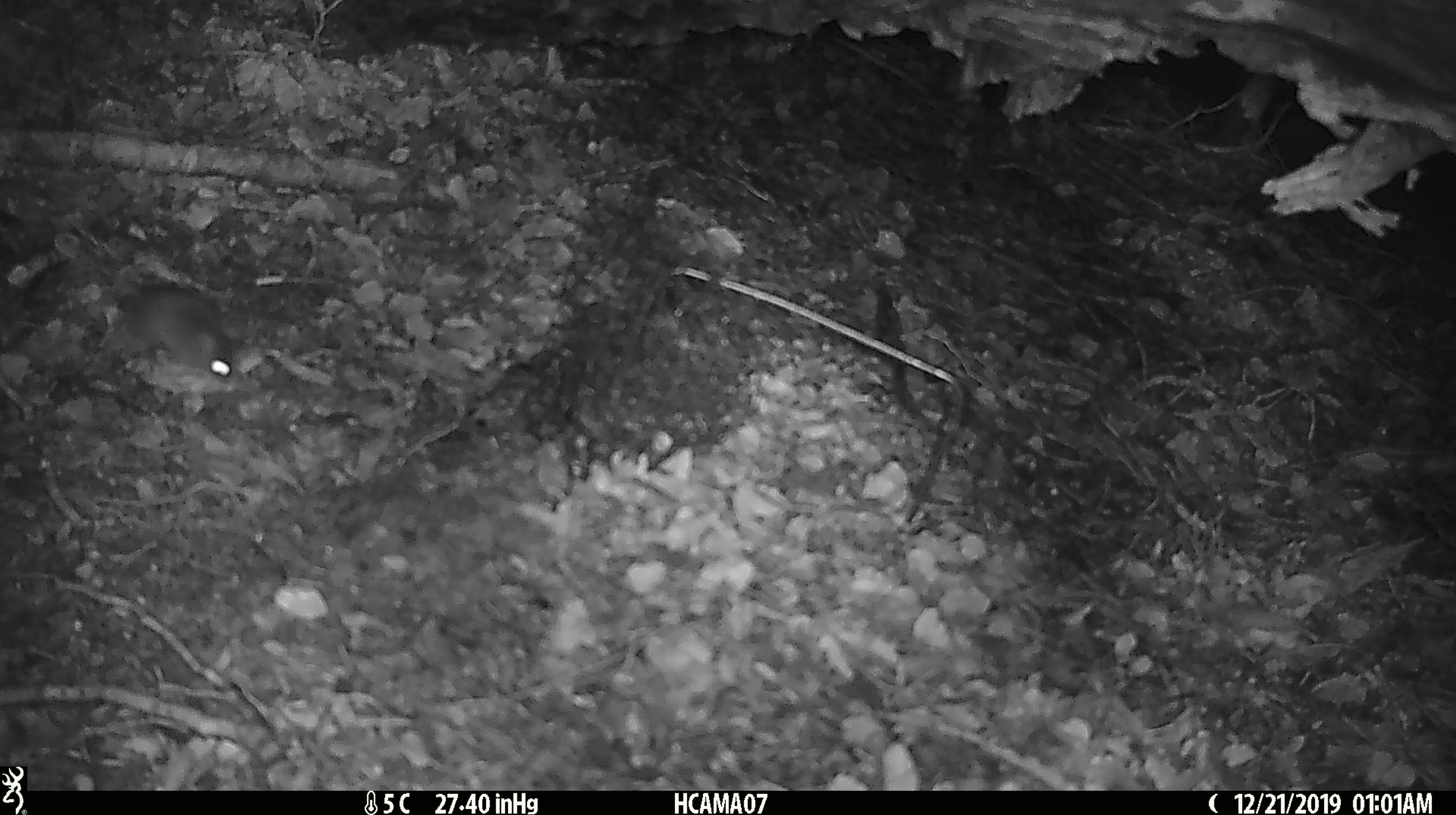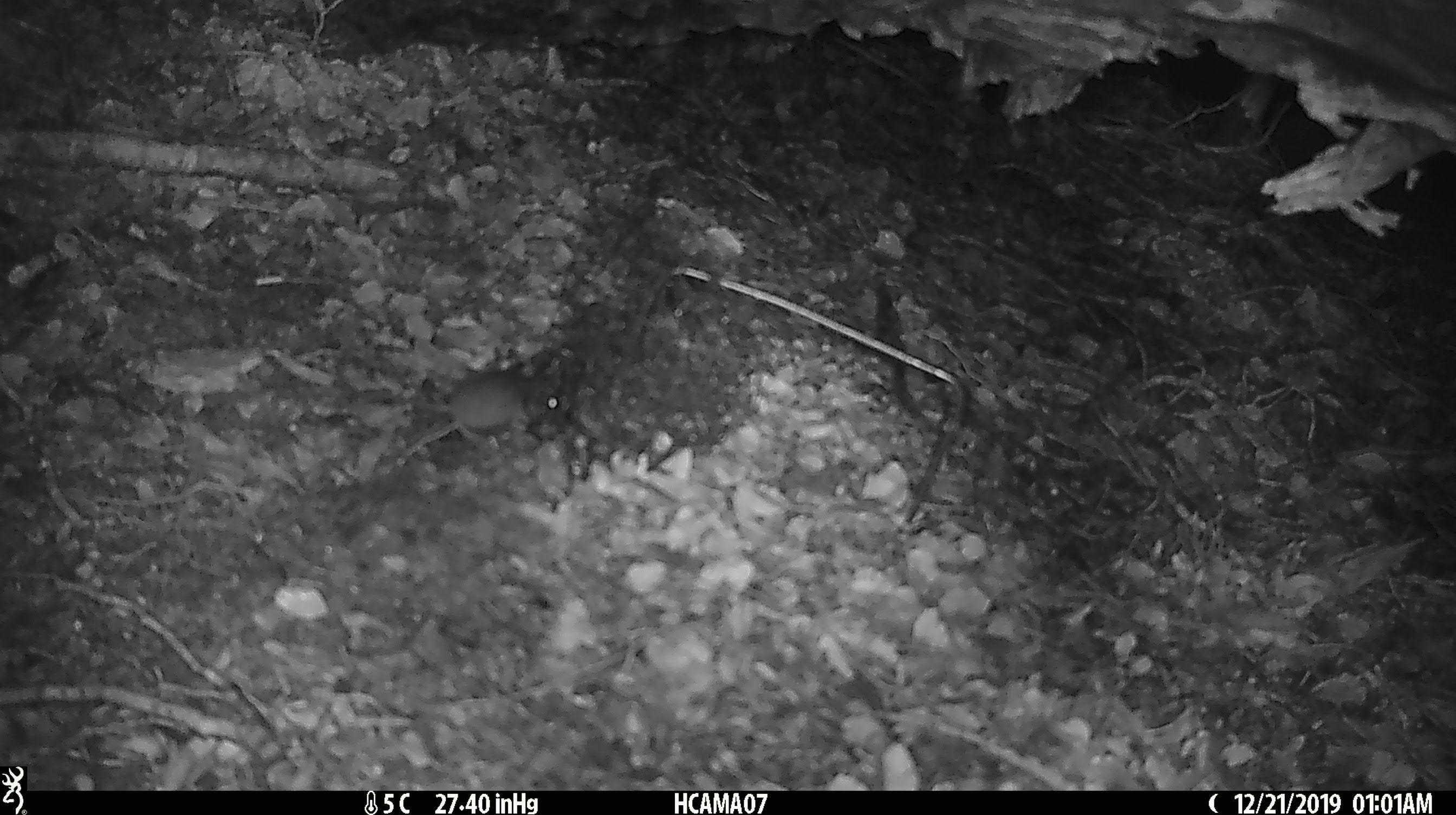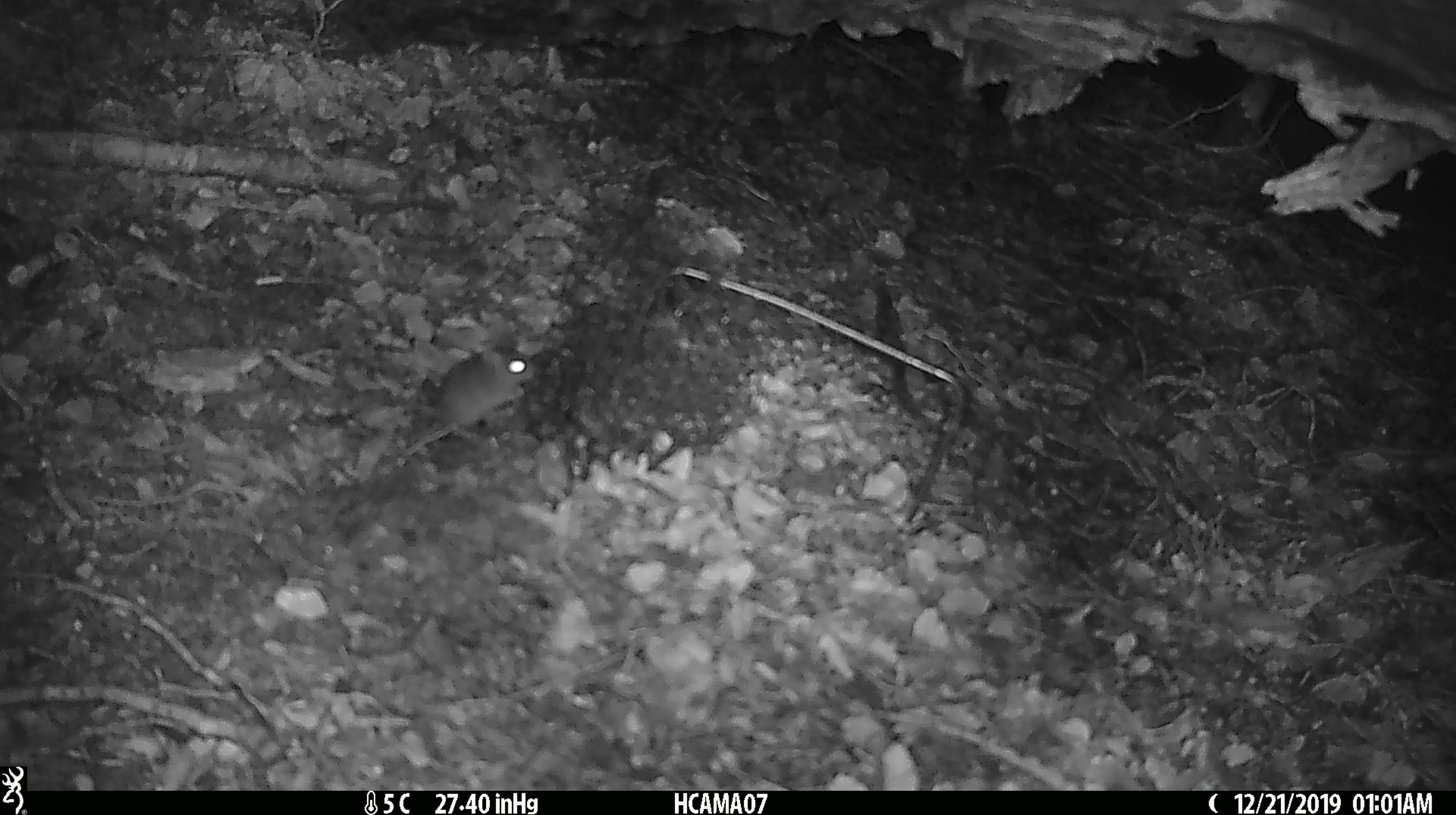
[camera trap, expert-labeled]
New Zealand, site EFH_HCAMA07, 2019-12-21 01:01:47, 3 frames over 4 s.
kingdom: Animalia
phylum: Chordata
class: Mammalia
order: Rodentia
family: Muridae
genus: Mus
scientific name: Mus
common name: mouse